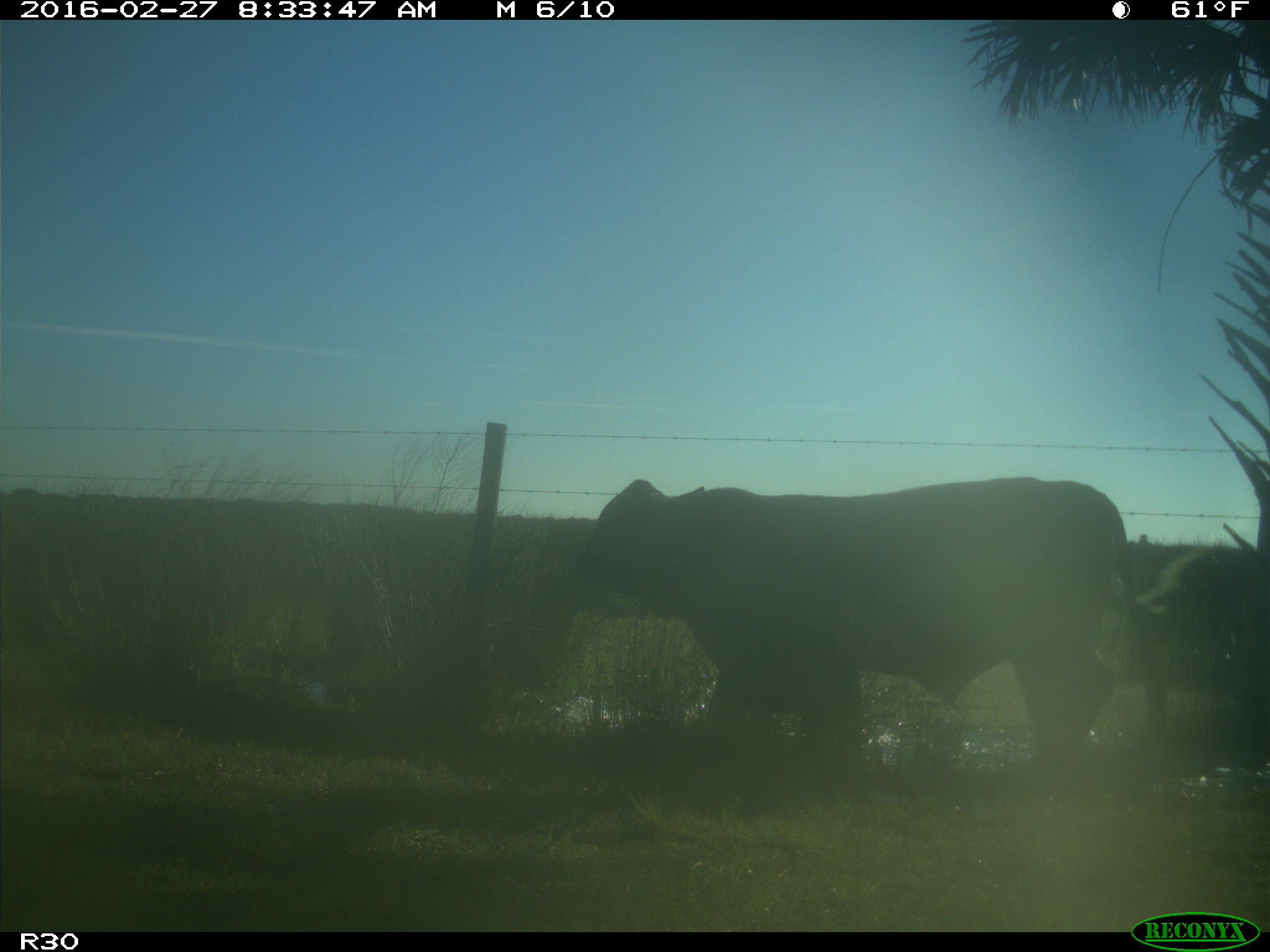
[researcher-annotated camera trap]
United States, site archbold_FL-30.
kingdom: Animalia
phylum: Chordata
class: Mammalia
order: Artiodactyla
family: Bovidae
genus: Bos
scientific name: Bos taurus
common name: domestic cow